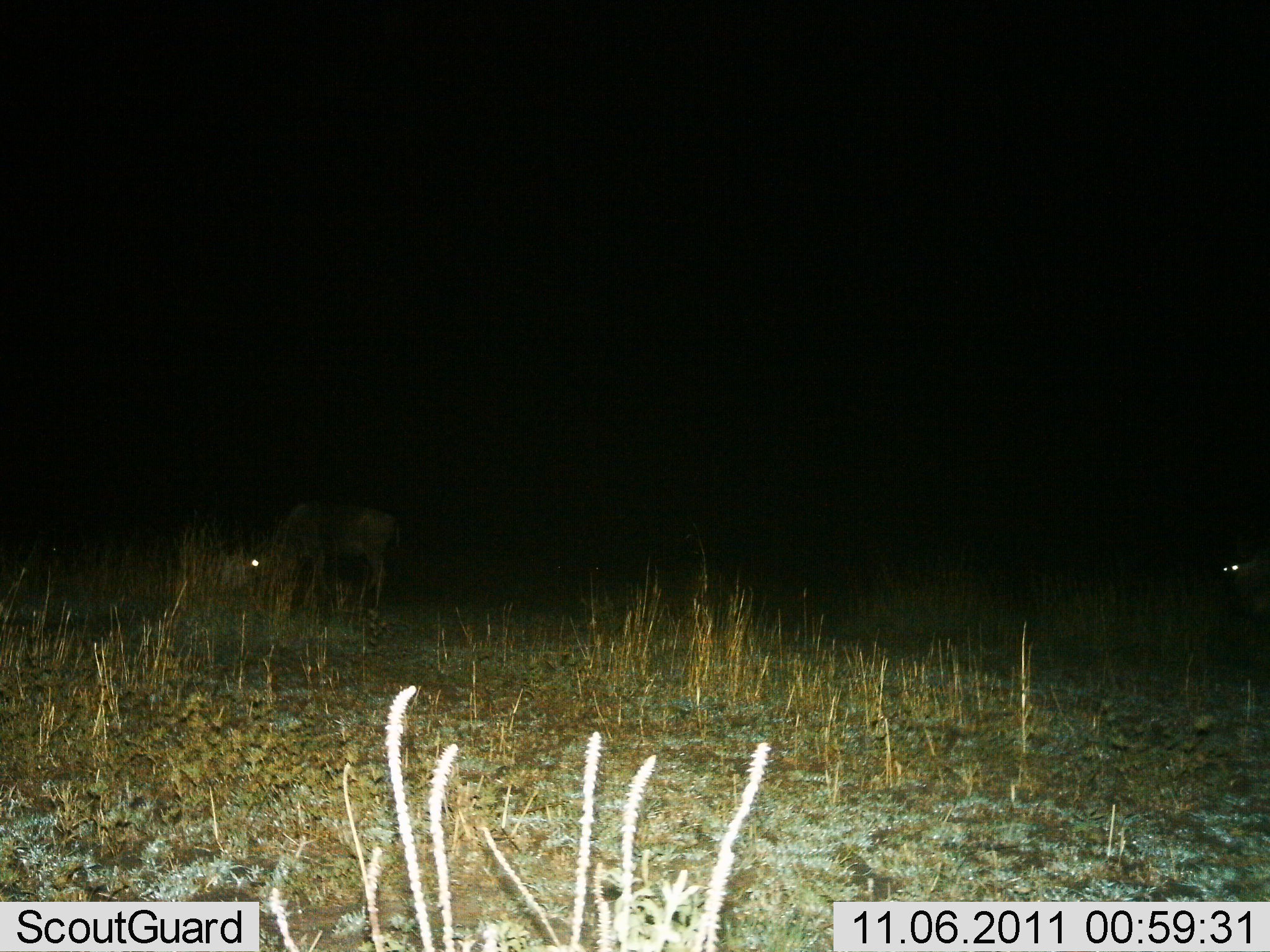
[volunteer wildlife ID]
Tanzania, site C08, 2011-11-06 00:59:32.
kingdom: Animalia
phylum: Chordata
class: Mammalia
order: Carnivora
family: Hyaenidae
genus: Crocuta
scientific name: Crocuta crocuta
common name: spotted hyena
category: hyenaspotted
Hyenaspotted (spotted hyena) (Crocuta crocuta), count 2. Behavior (volunteer vote fractions): standing 50%, resting 0%, moving 50%, interacting 0%. Young present (vote fraction): 0%. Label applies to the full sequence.